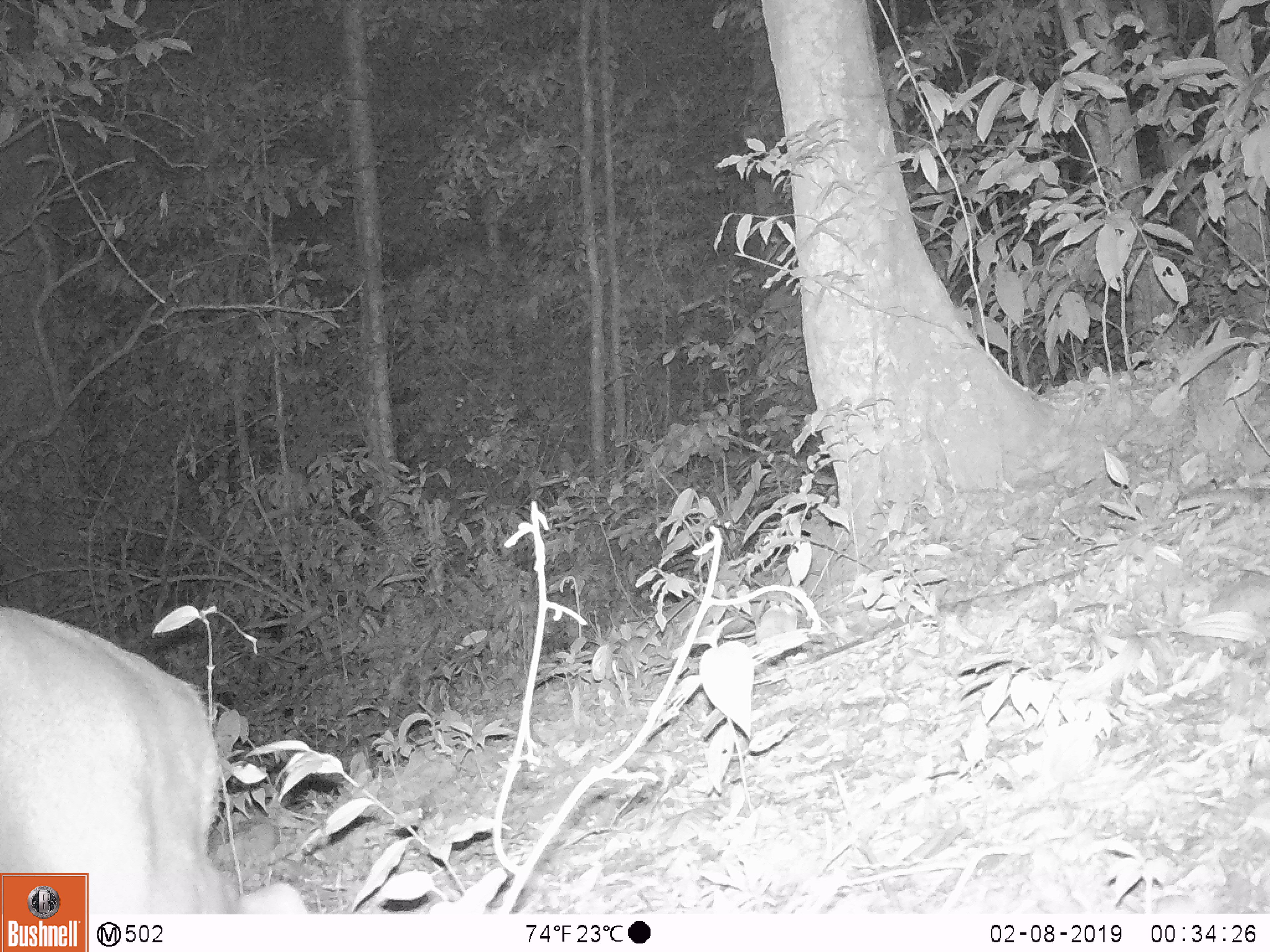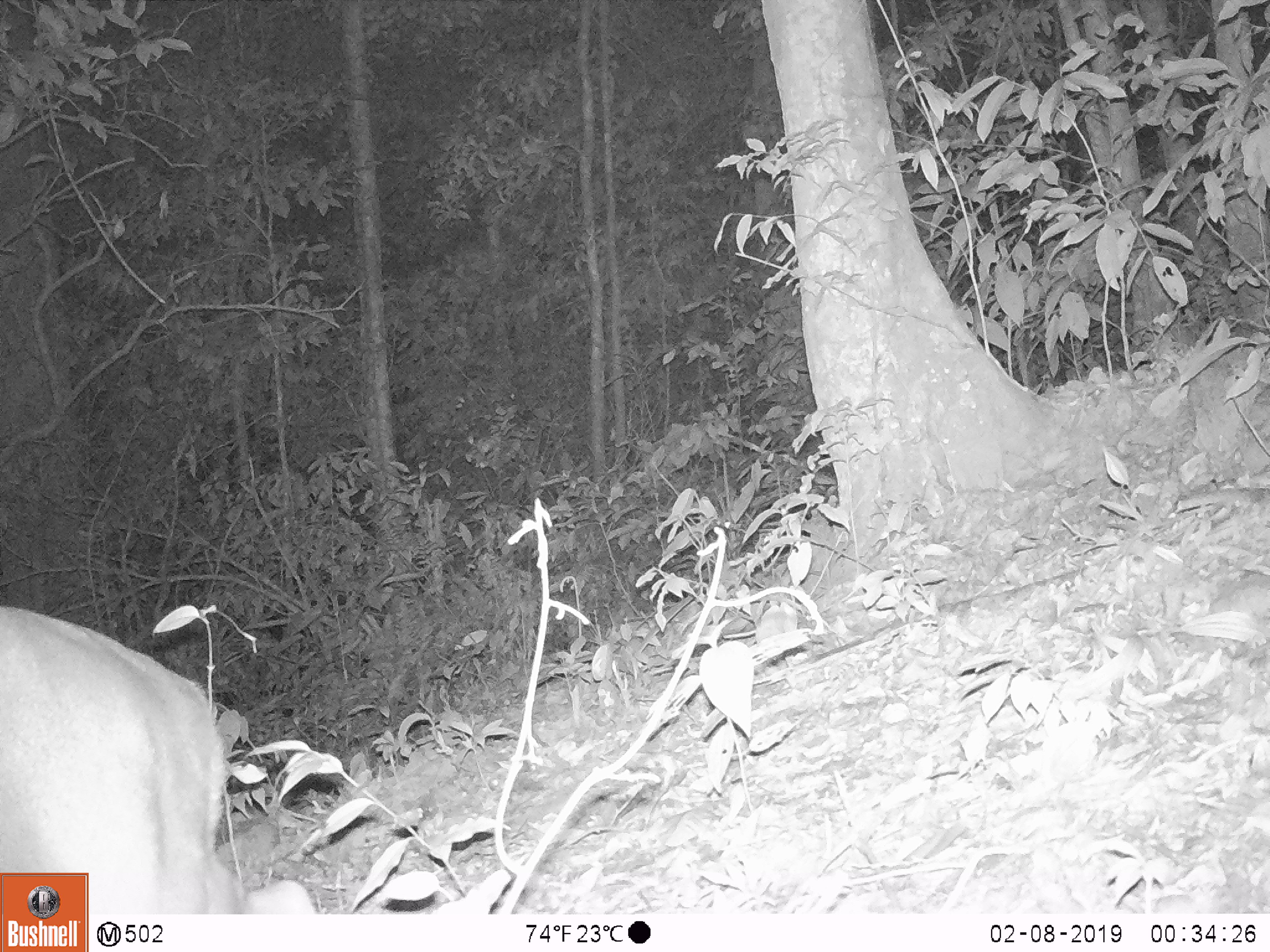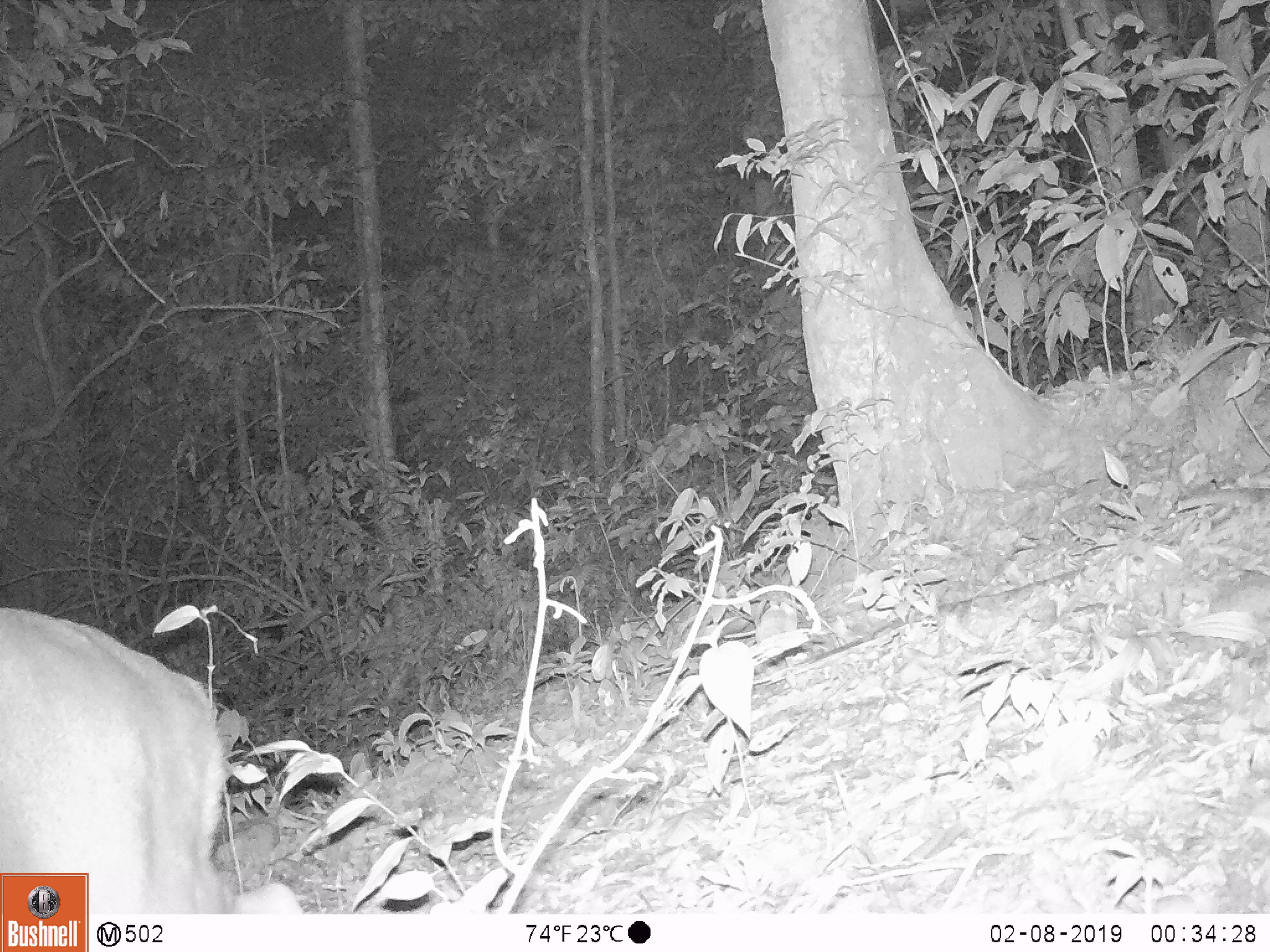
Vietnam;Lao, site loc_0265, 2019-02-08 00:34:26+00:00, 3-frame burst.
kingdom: Animalia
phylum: Chordata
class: Mammalia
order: Artiodactyla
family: Cervidae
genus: Muntiacus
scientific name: Muntiacus vuquangensis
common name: large-antlered muntjac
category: large antlered muntjac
Large antlered muntjac (large-antlered muntjac) (Muntiacus vuquangensis). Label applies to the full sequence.